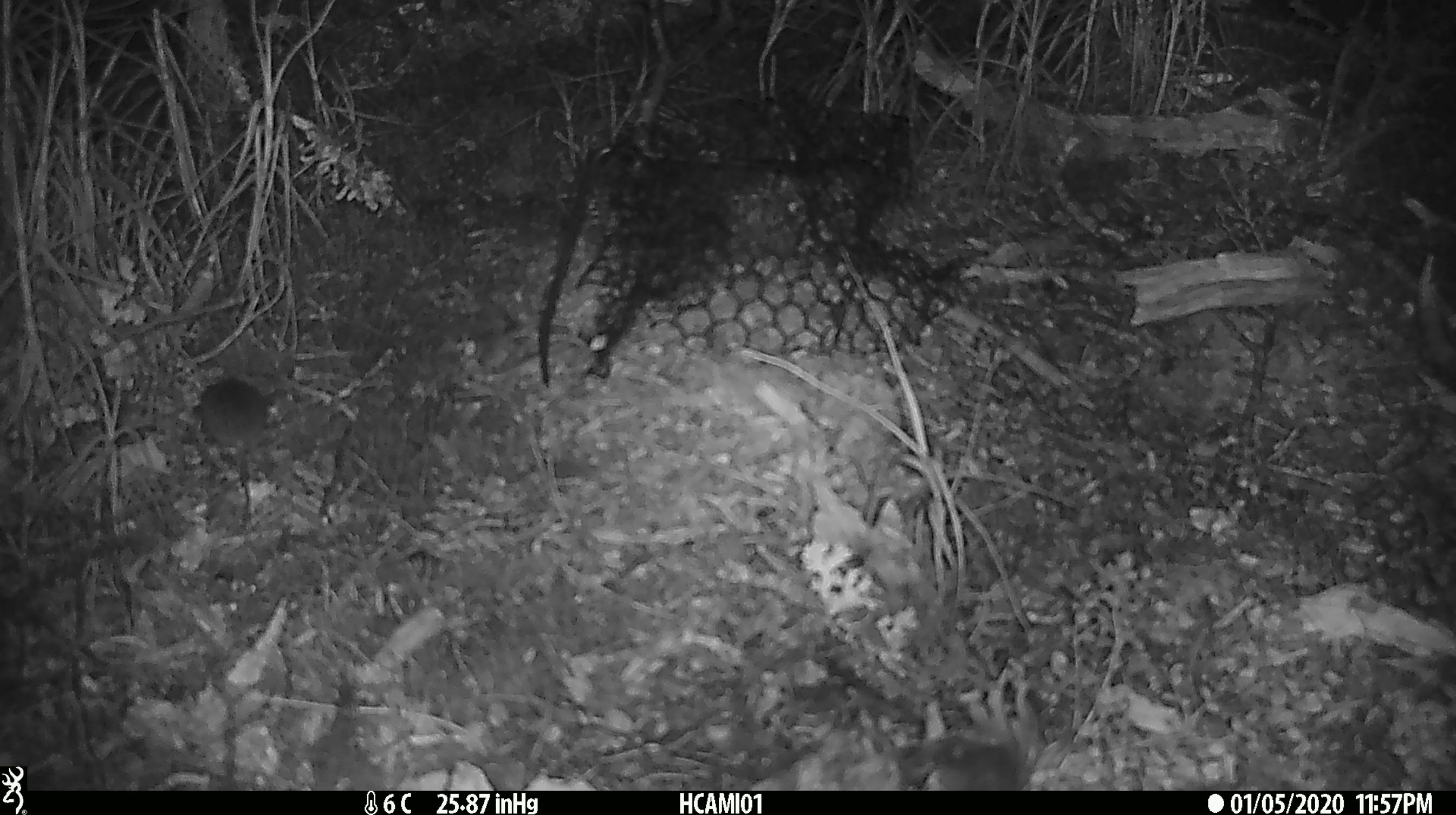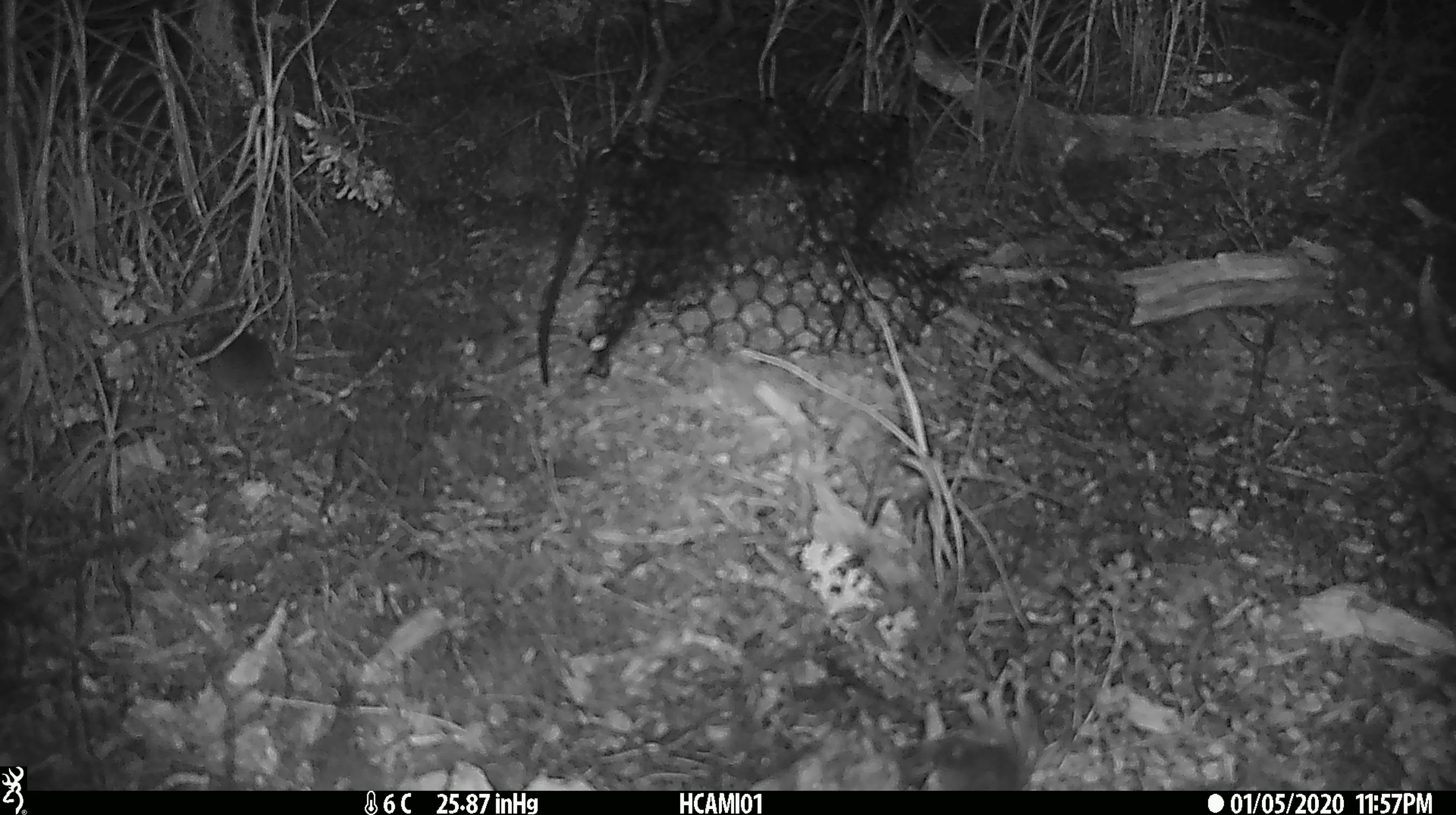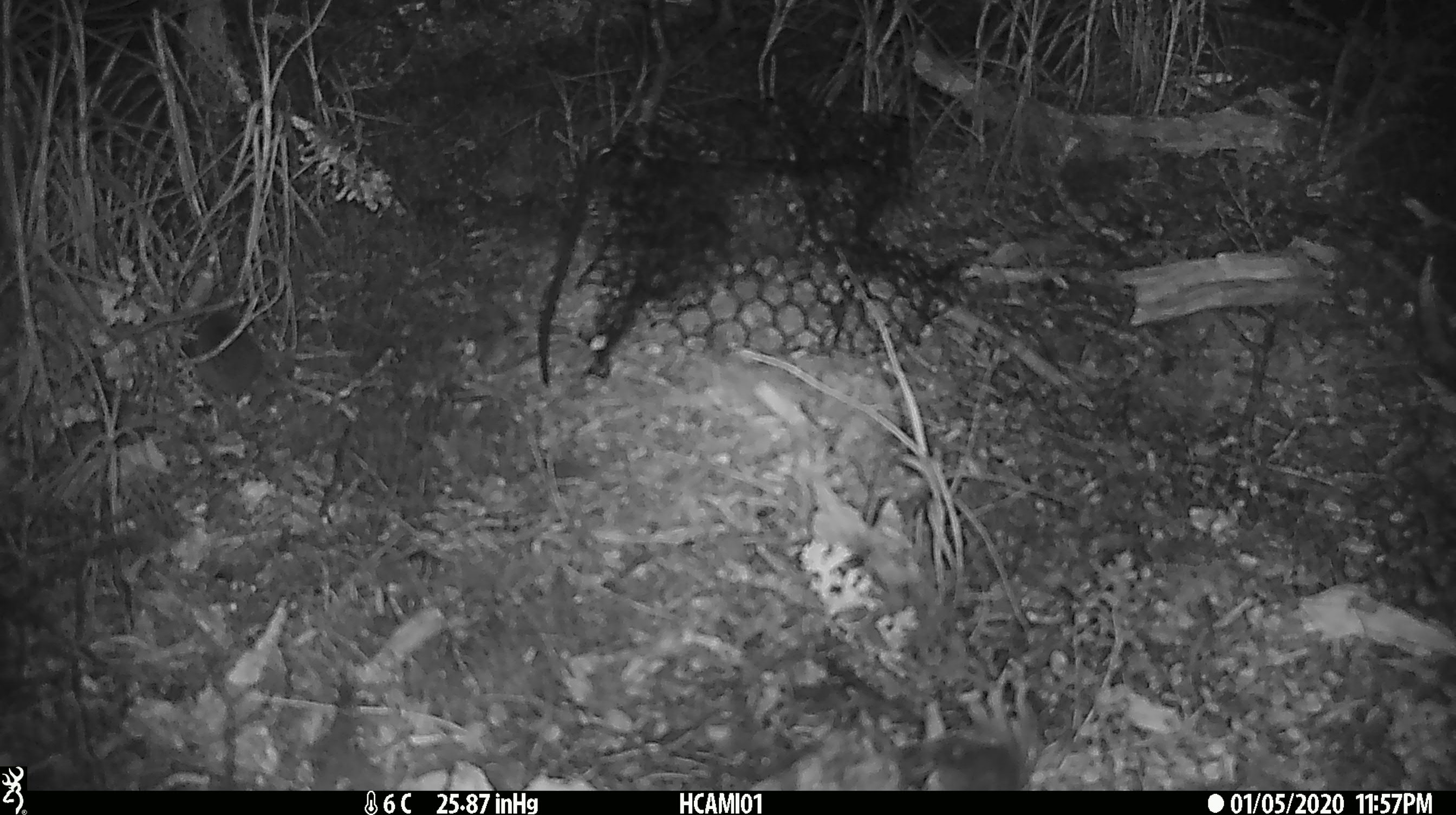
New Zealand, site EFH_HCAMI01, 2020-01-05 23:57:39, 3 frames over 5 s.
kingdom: Animalia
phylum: Chordata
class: Mammalia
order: Rodentia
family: Muridae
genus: Mus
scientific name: Mus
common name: mouse